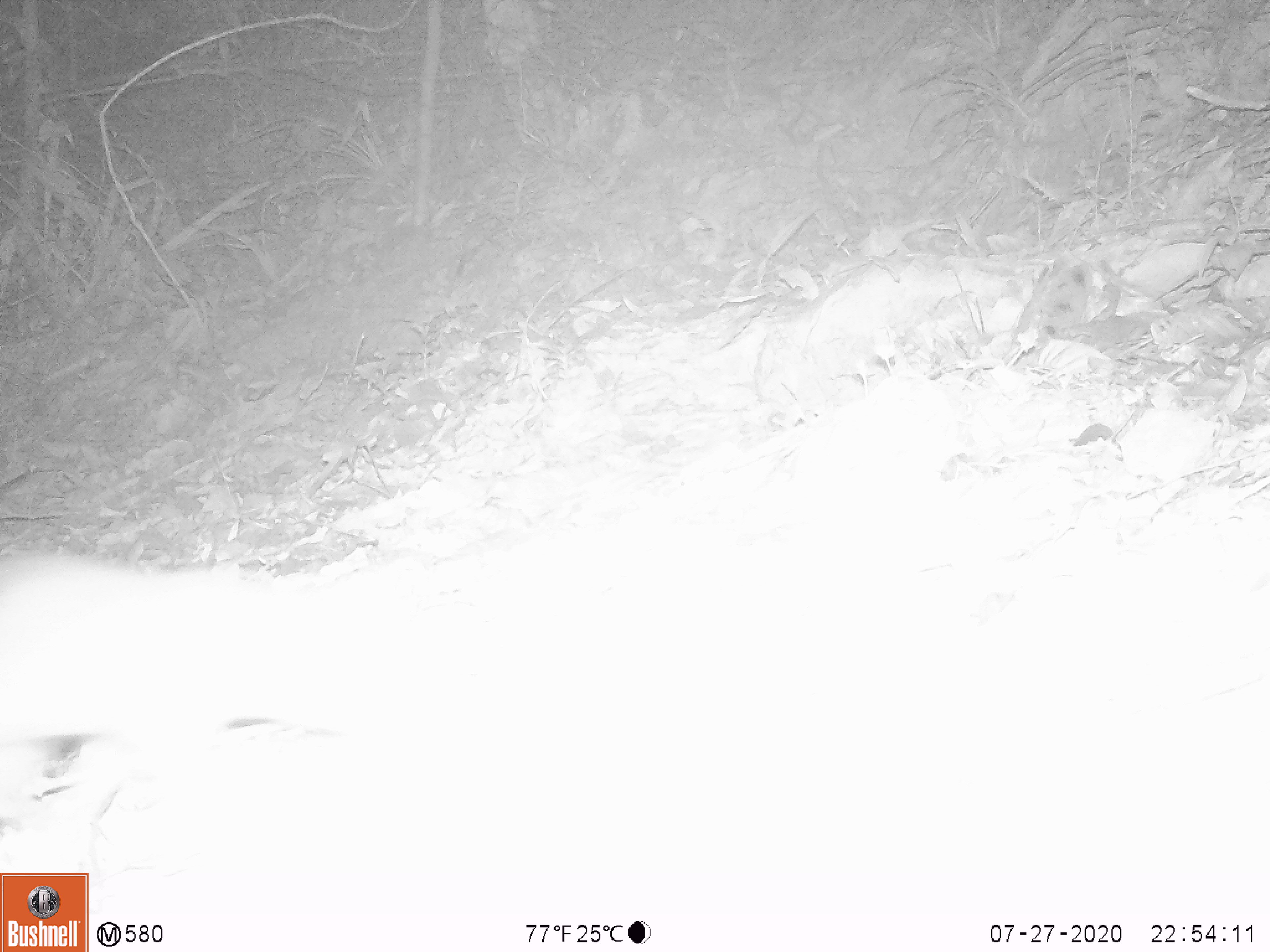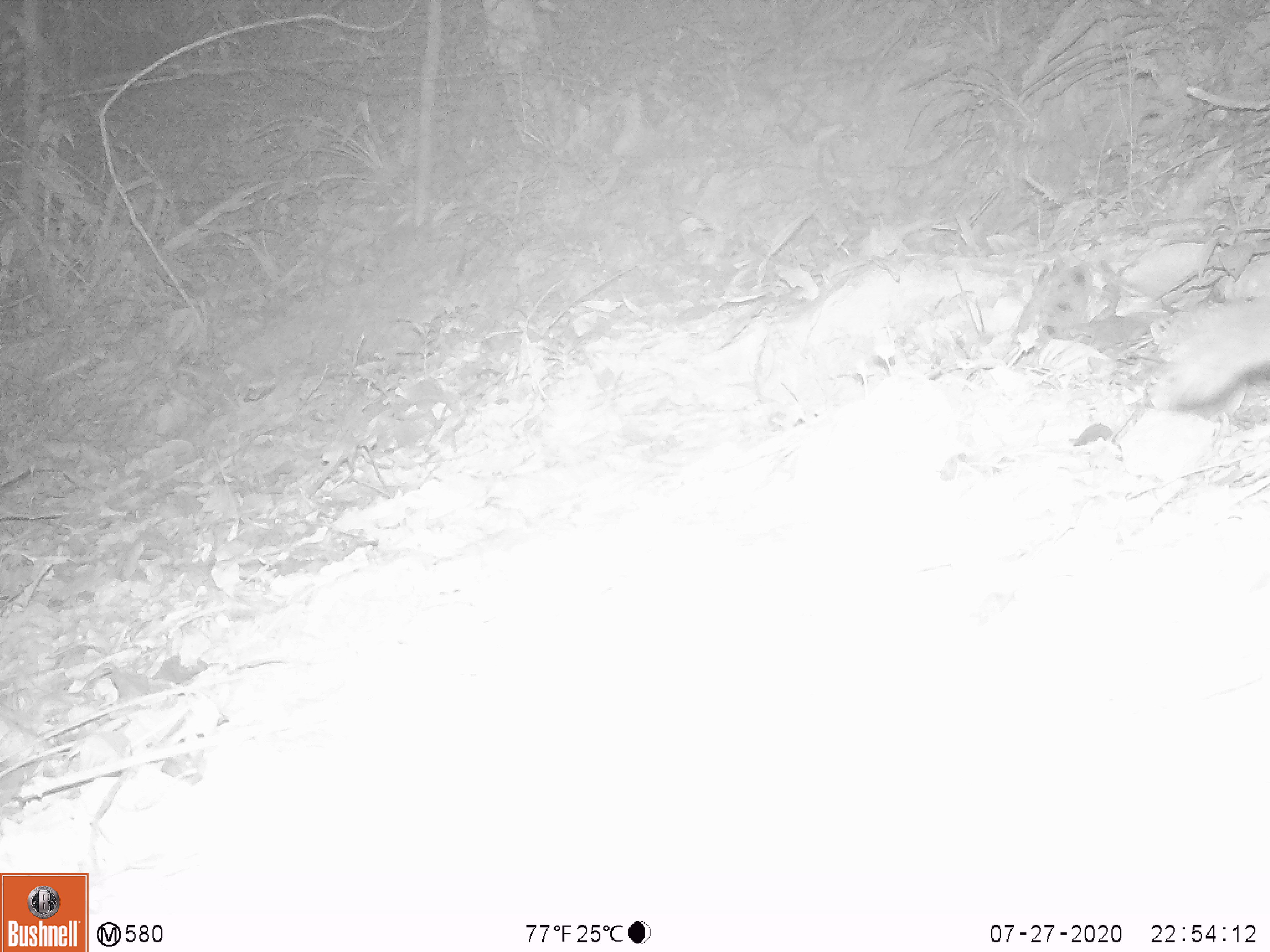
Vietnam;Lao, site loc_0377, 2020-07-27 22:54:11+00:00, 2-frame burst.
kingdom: Animalia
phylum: Chordata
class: Mammalia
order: Carnivora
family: Mustelidae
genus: Melogale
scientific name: Melogale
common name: ferret badger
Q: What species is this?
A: Ferret badger (Melogale).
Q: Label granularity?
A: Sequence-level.